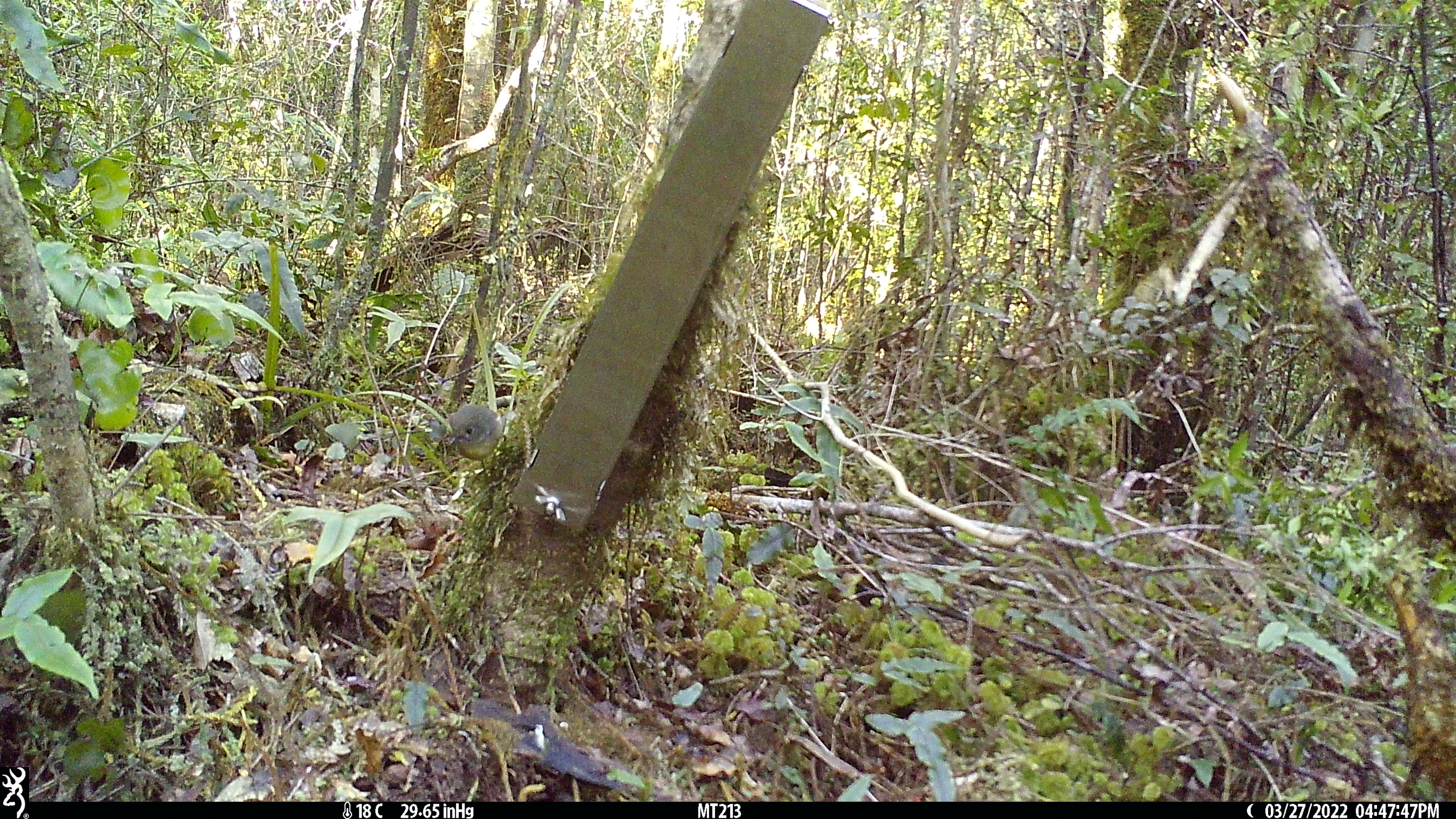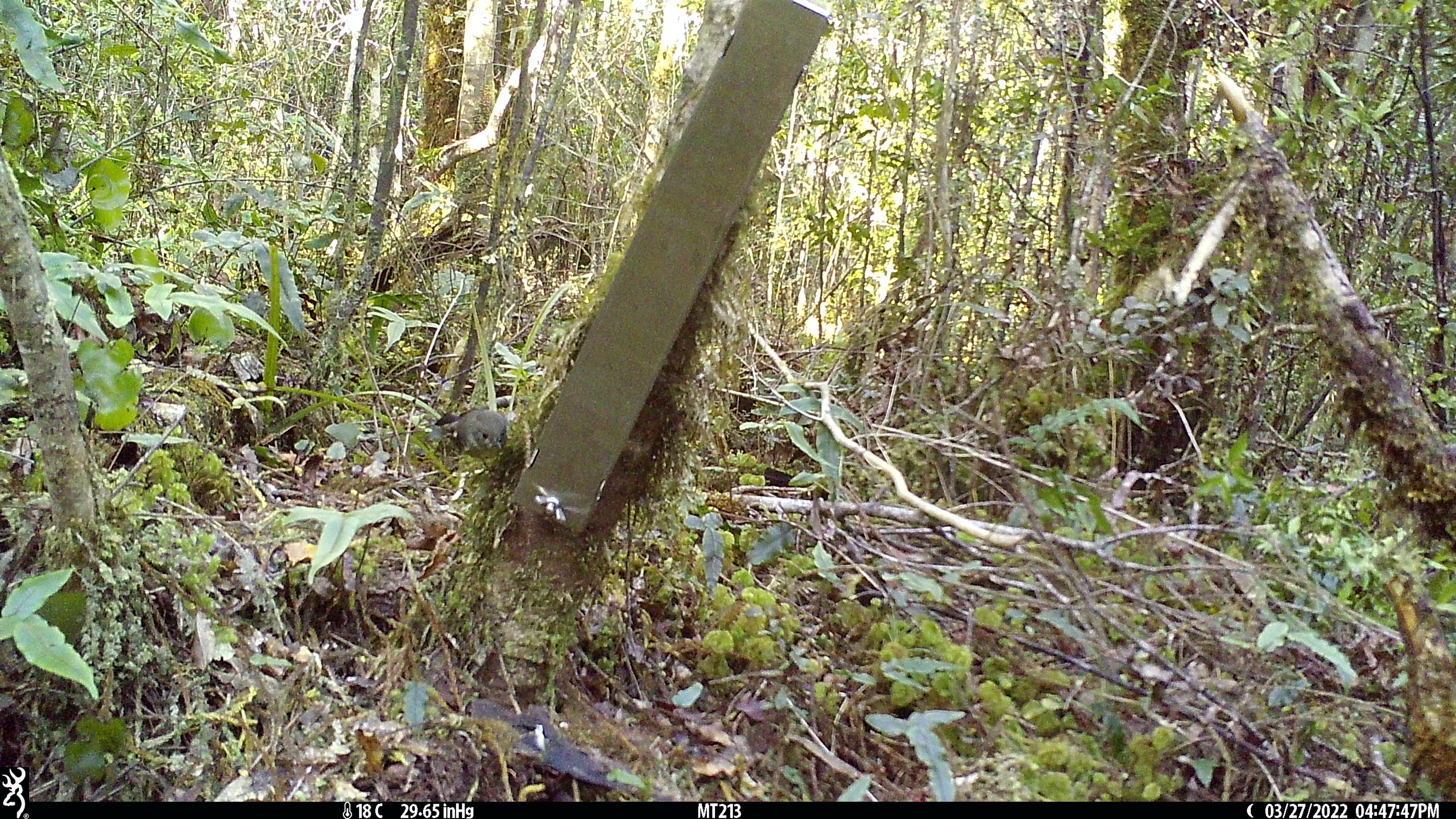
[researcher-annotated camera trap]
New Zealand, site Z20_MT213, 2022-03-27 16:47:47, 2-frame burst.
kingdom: Animalia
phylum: Chordata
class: Aves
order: Passeriformes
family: Petroicidae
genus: Petroica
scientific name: Petroica macrocephala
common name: tomtit